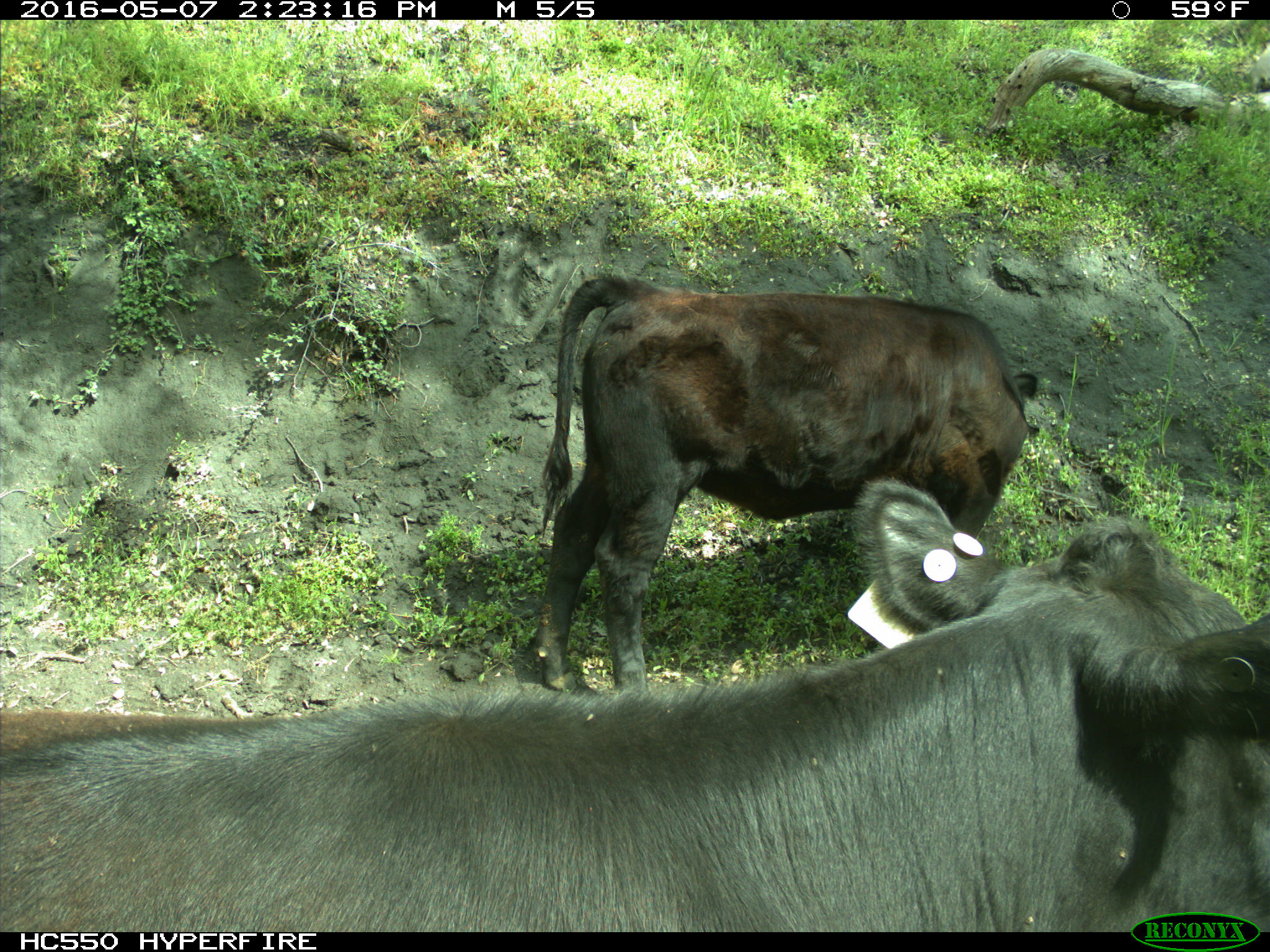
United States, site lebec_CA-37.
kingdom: Animalia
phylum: Chordata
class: Mammalia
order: Artiodactyla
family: Bovidae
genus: Bos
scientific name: Bos taurus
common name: domestic cow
Bos taurus (domestic cow).